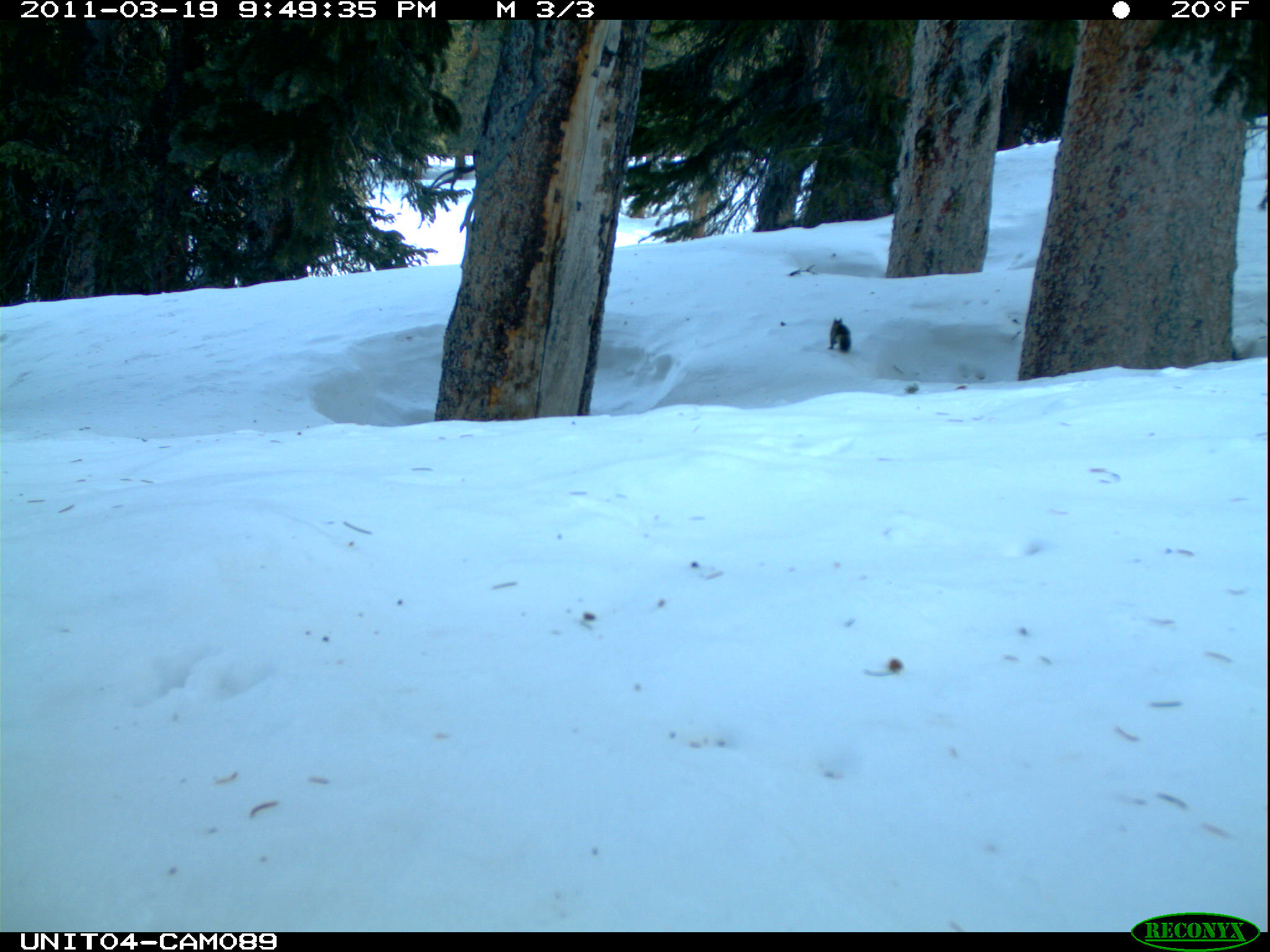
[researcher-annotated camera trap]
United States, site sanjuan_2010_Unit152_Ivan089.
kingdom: Animalia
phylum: Chordata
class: Mammalia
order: Rodentia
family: Sciuridae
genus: Tamiasciurus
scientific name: Tamiasciurus hudsonicus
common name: american red squirrel